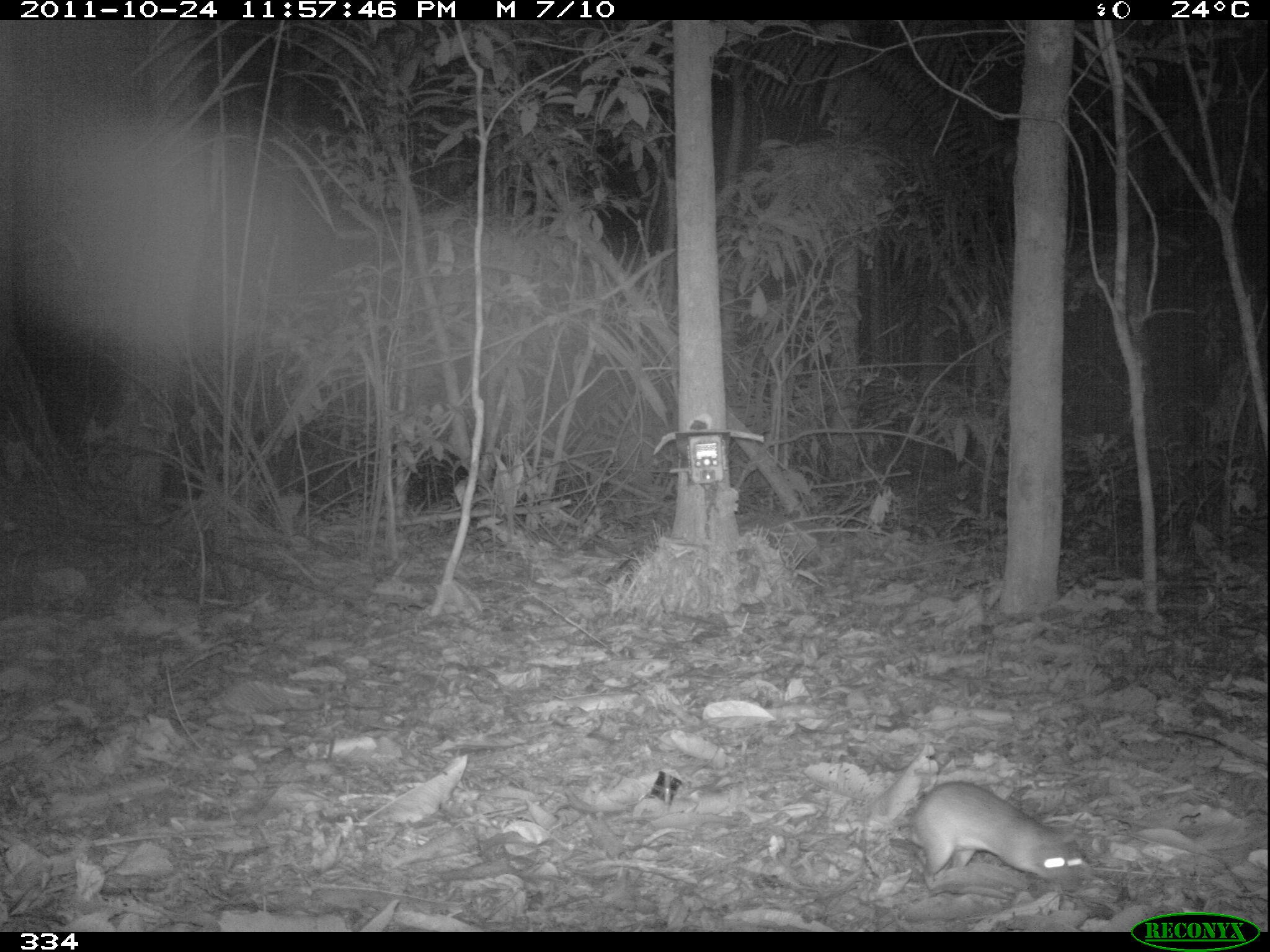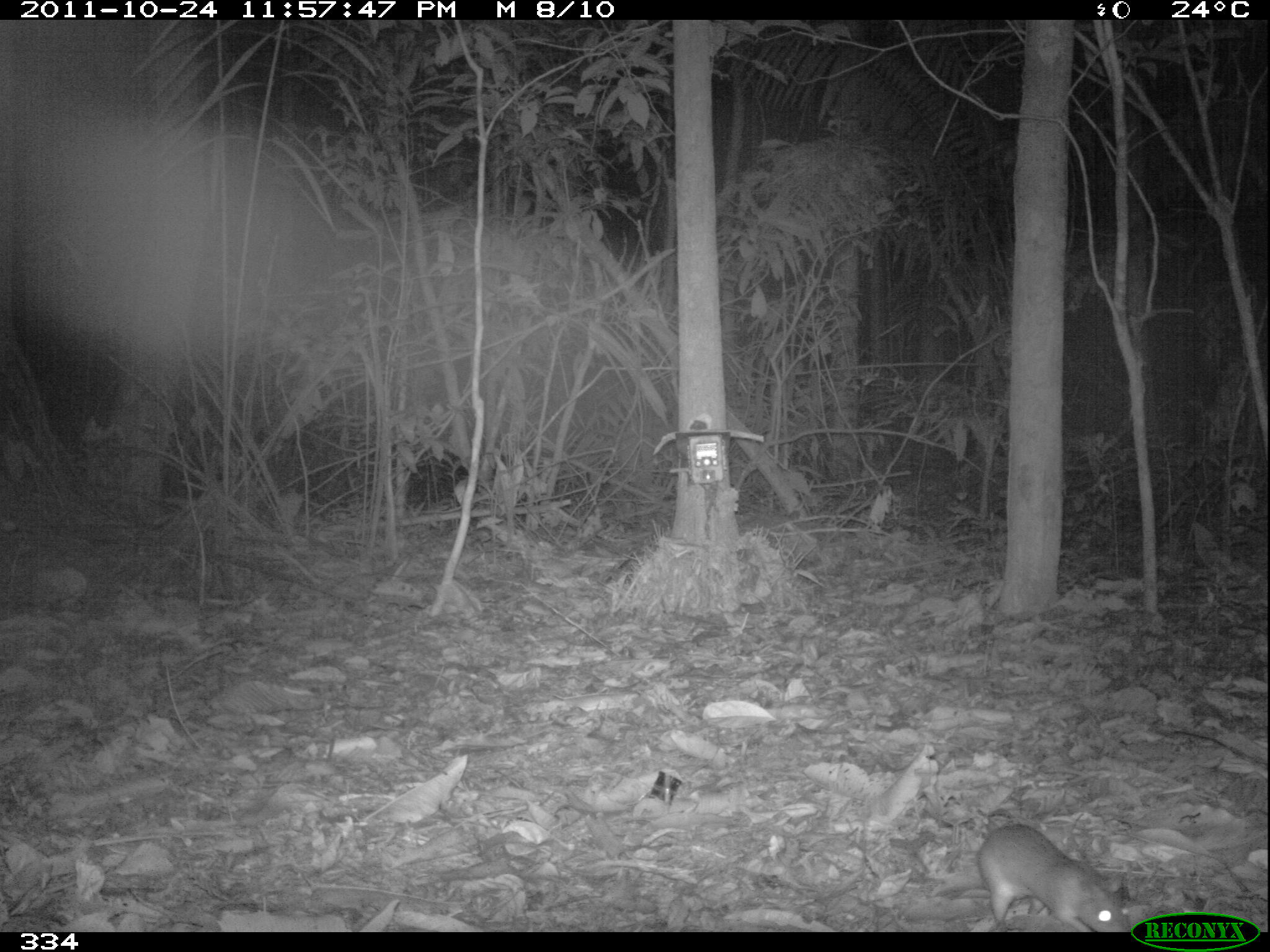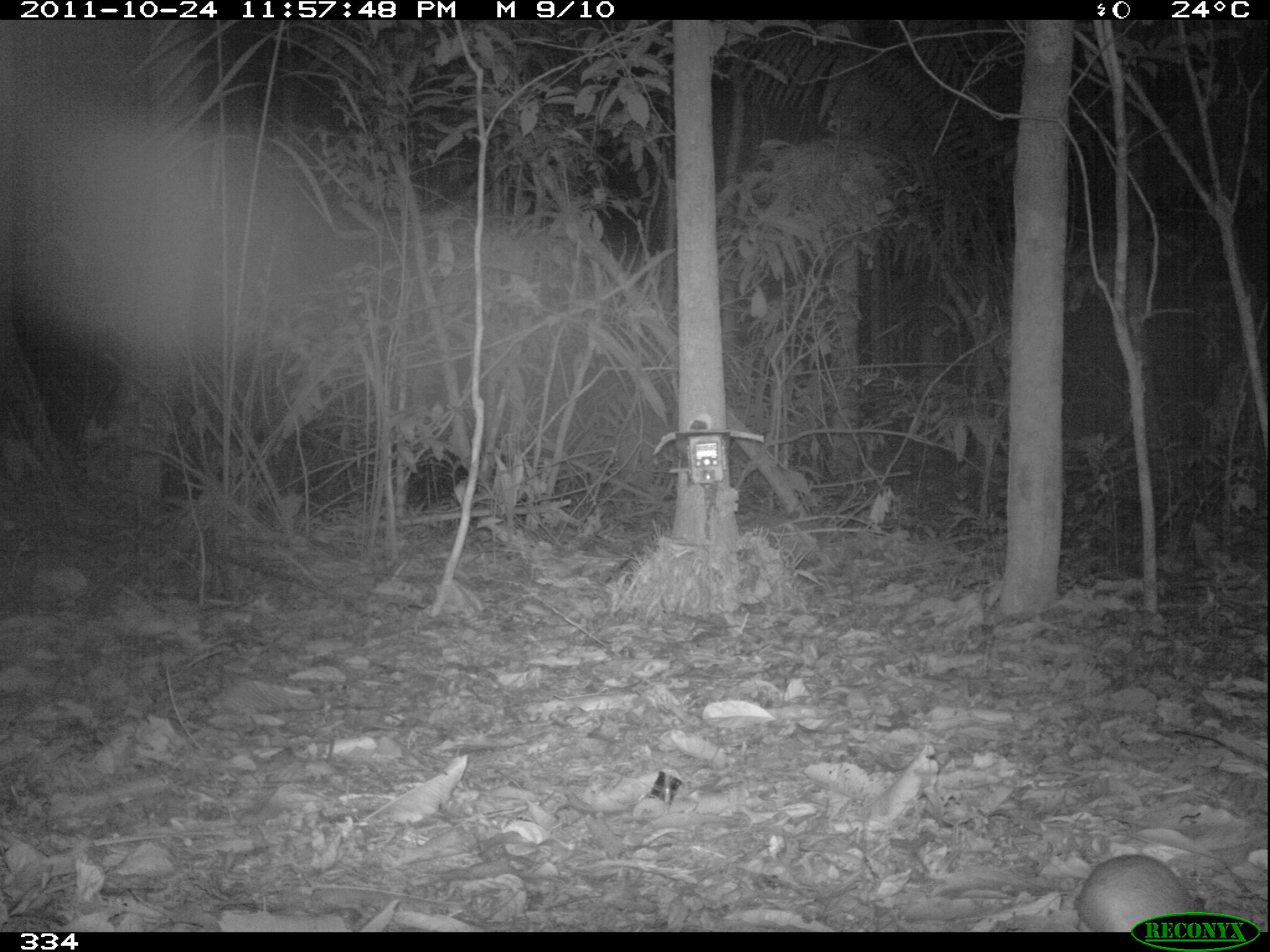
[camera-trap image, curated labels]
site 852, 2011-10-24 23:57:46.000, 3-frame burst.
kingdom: Animalia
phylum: Chordata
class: Mammalia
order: Rodentia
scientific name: Rodentia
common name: rodents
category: unknown rodent